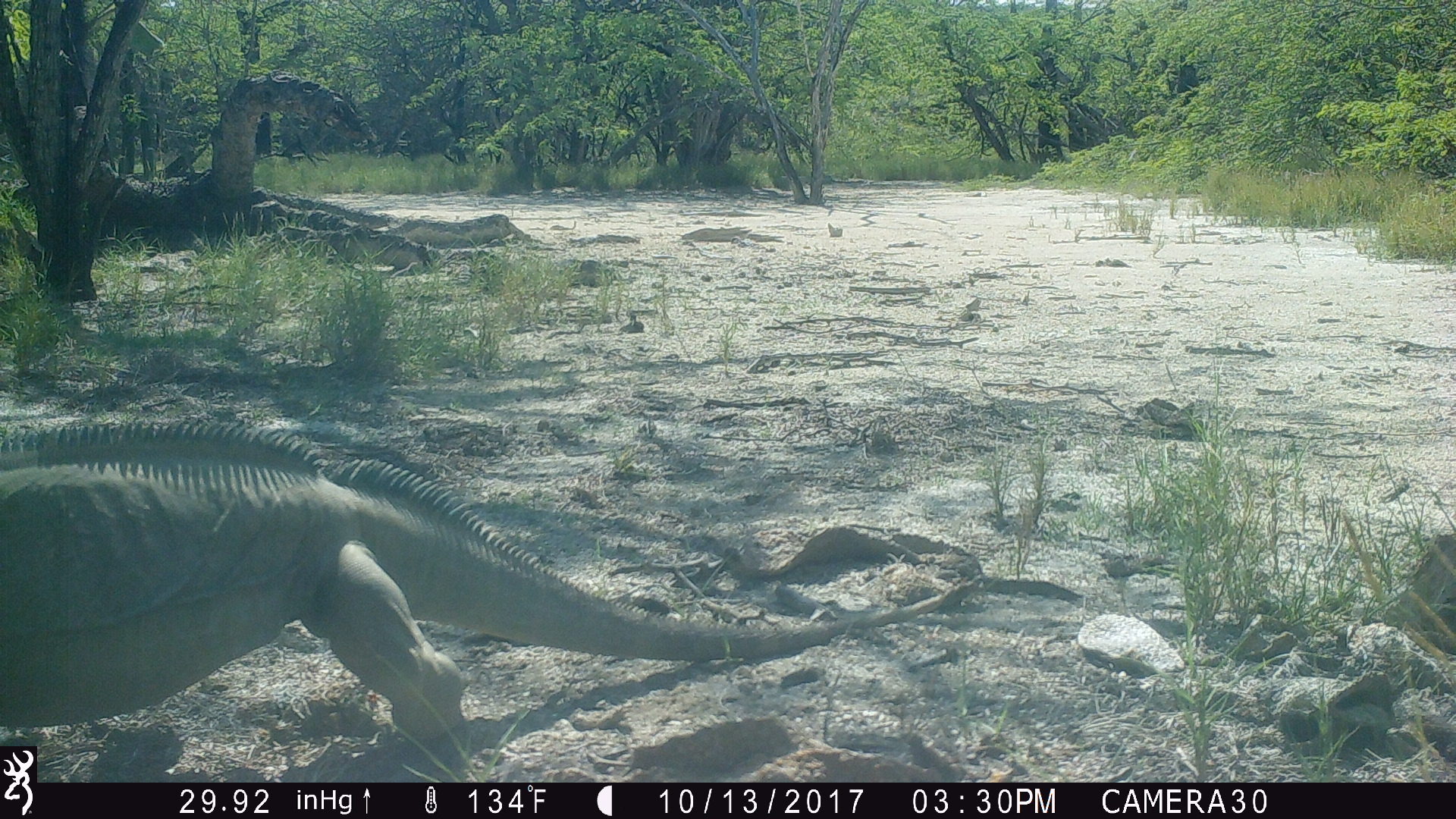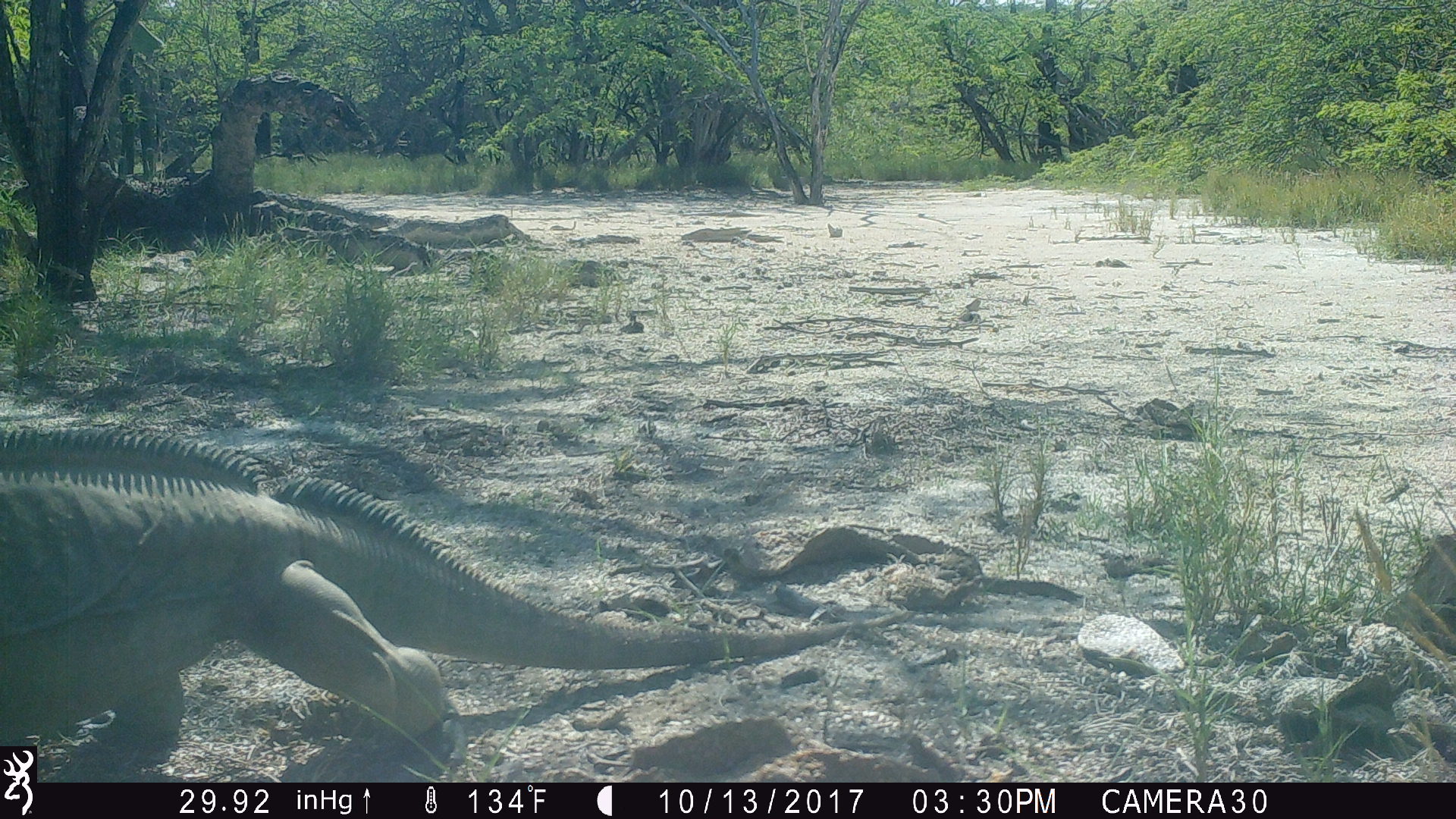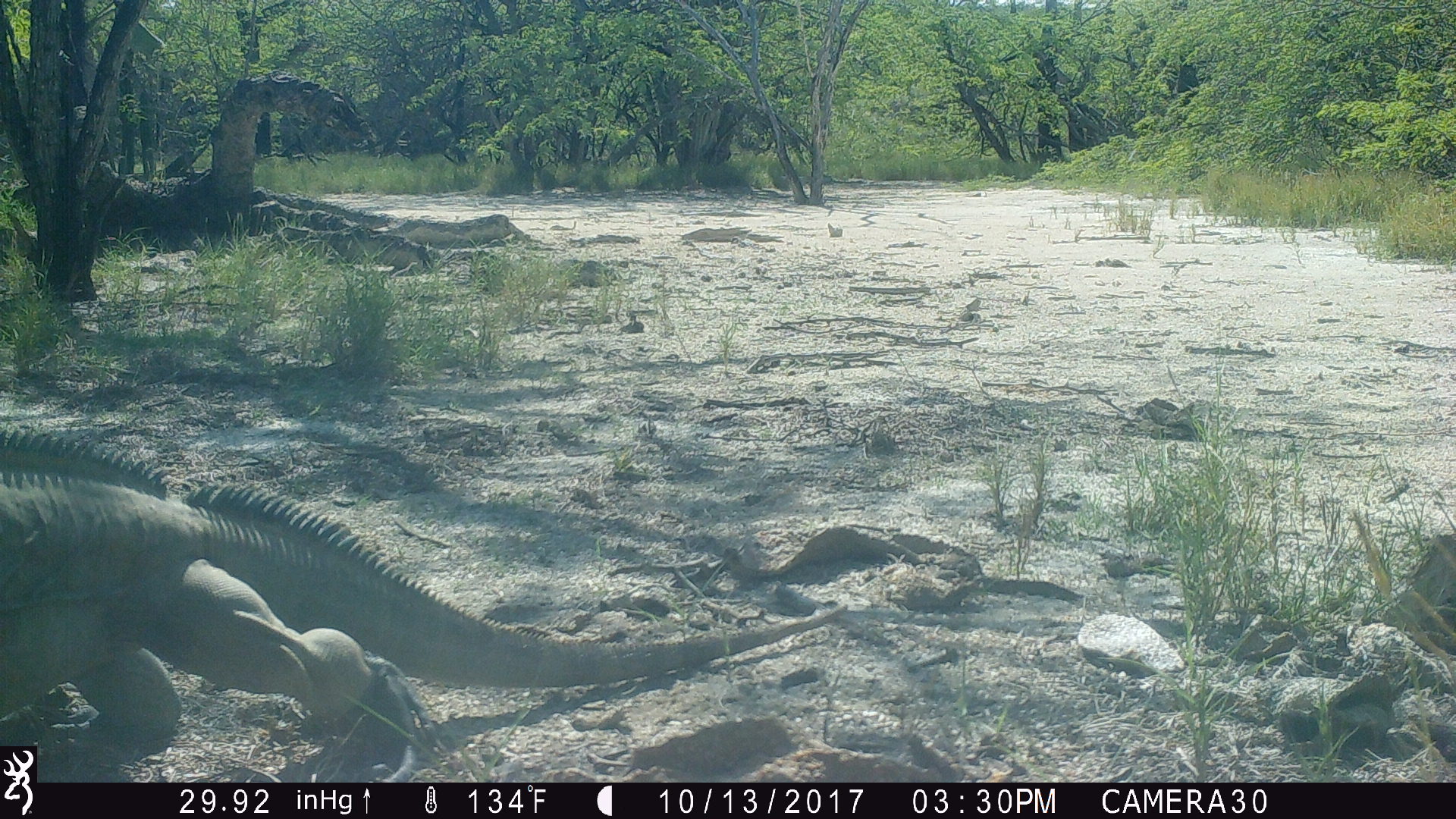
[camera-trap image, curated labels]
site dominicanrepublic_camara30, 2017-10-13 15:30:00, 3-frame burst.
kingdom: Animalia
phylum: Chordata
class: Reptilia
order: Squamata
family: Iguanidae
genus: Iguana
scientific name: Iguana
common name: typical iguanas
Iguana (typical iguanas).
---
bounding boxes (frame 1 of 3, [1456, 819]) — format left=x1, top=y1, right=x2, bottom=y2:
iguana: left=0, top=410, right=984, bottom=781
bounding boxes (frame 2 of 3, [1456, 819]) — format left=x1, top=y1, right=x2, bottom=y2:
iguana: left=0, top=431, right=919, bottom=783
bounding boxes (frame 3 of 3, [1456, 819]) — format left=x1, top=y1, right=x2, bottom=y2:
iguana: left=0, top=444, right=850, bottom=749